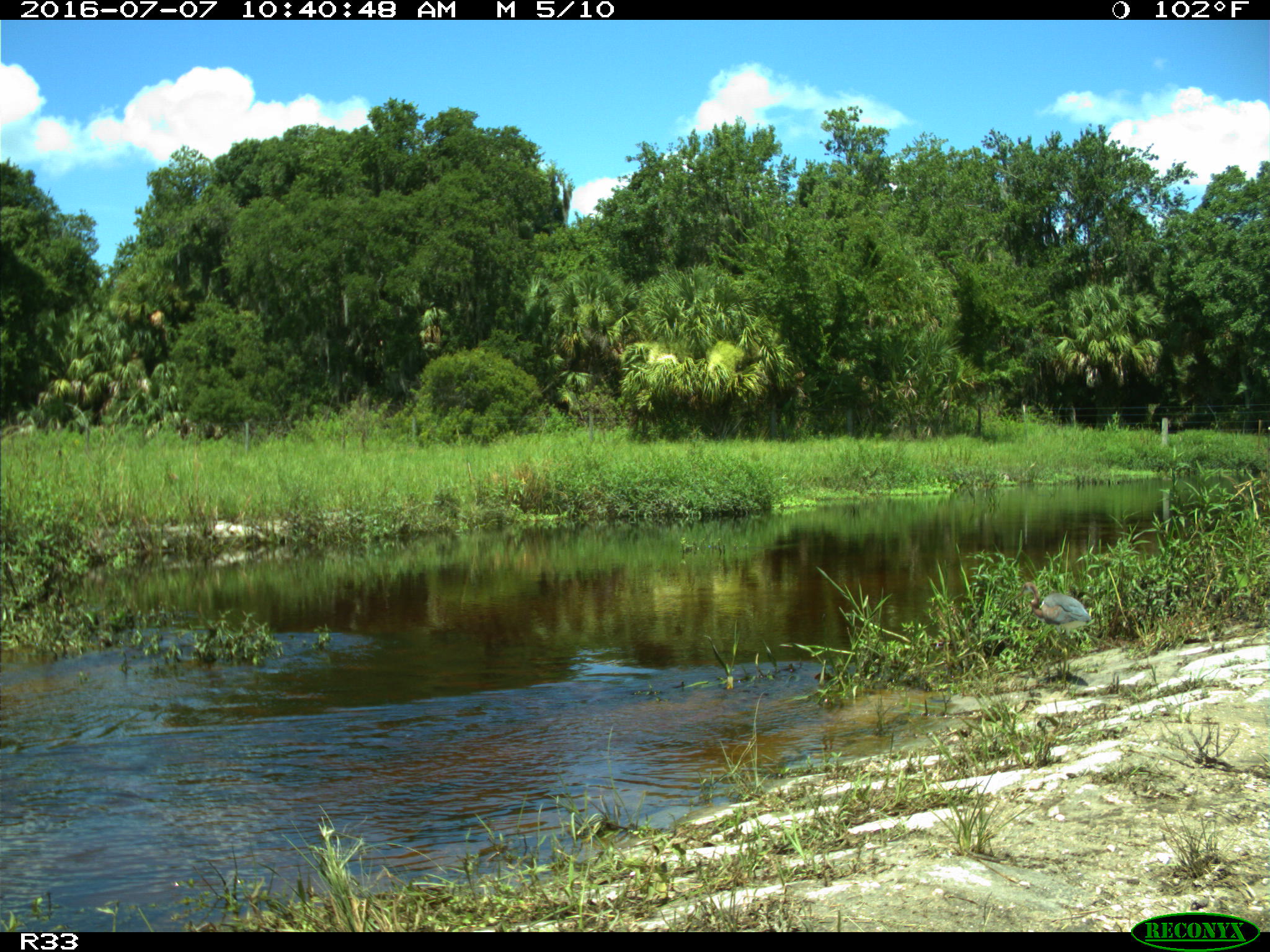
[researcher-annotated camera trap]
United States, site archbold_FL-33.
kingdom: Animalia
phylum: Chordata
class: Aves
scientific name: Aves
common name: birds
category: unidentified bird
Unidentified bird (birds) (Aves).